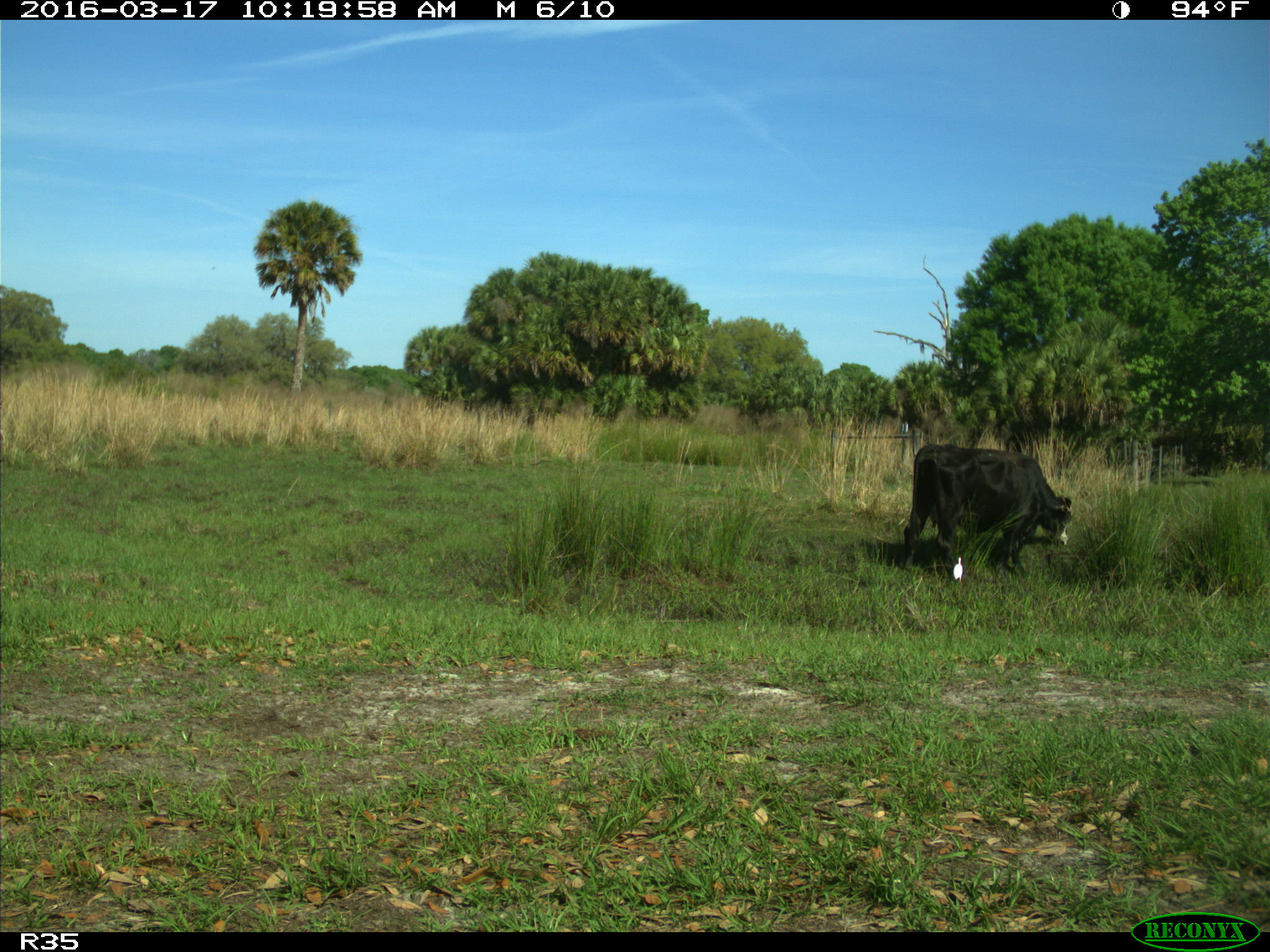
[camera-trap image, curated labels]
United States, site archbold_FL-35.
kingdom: Animalia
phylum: Chordata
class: Mammalia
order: Artiodactyla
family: Bovidae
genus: Bos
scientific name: Bos taurus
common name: domestic cow